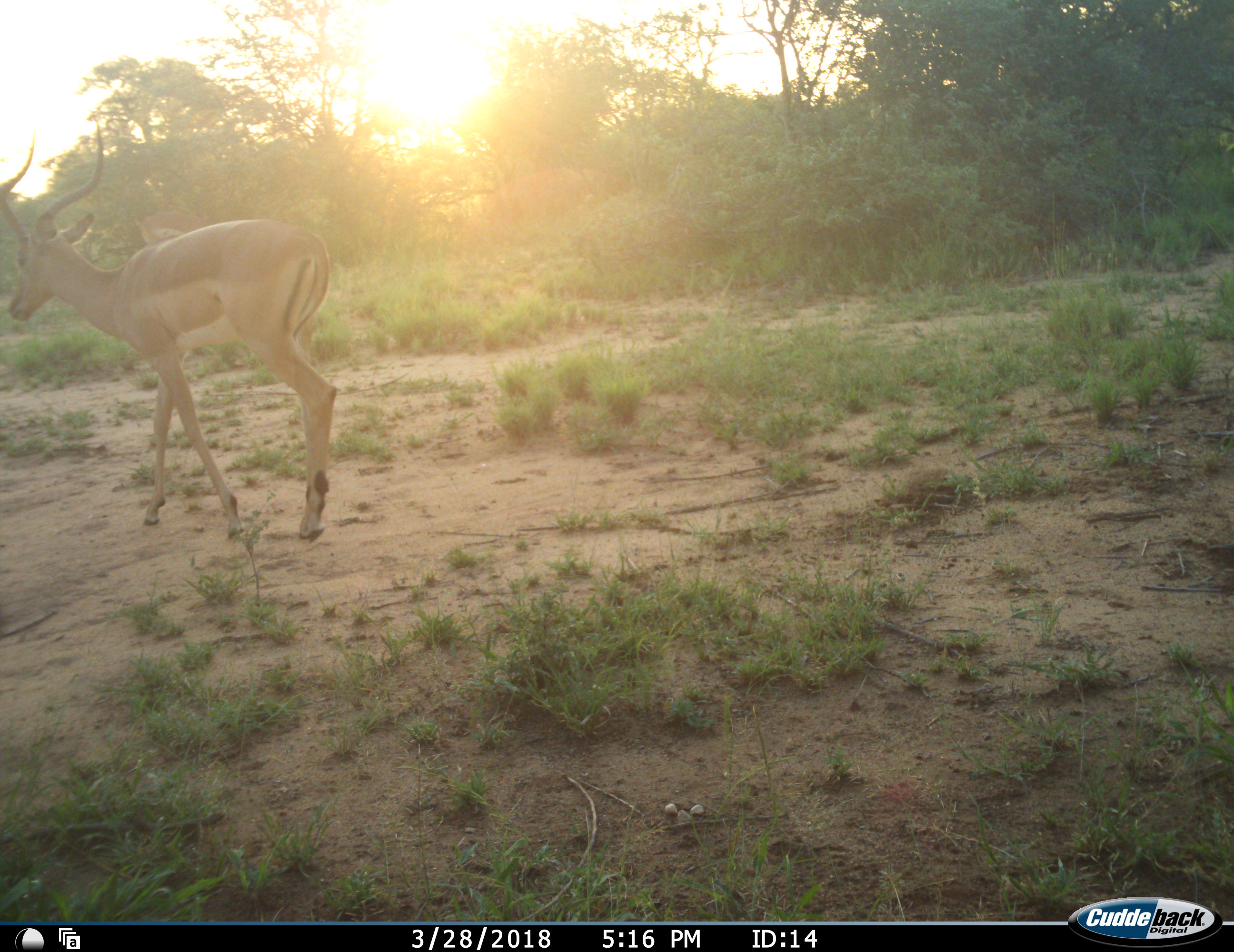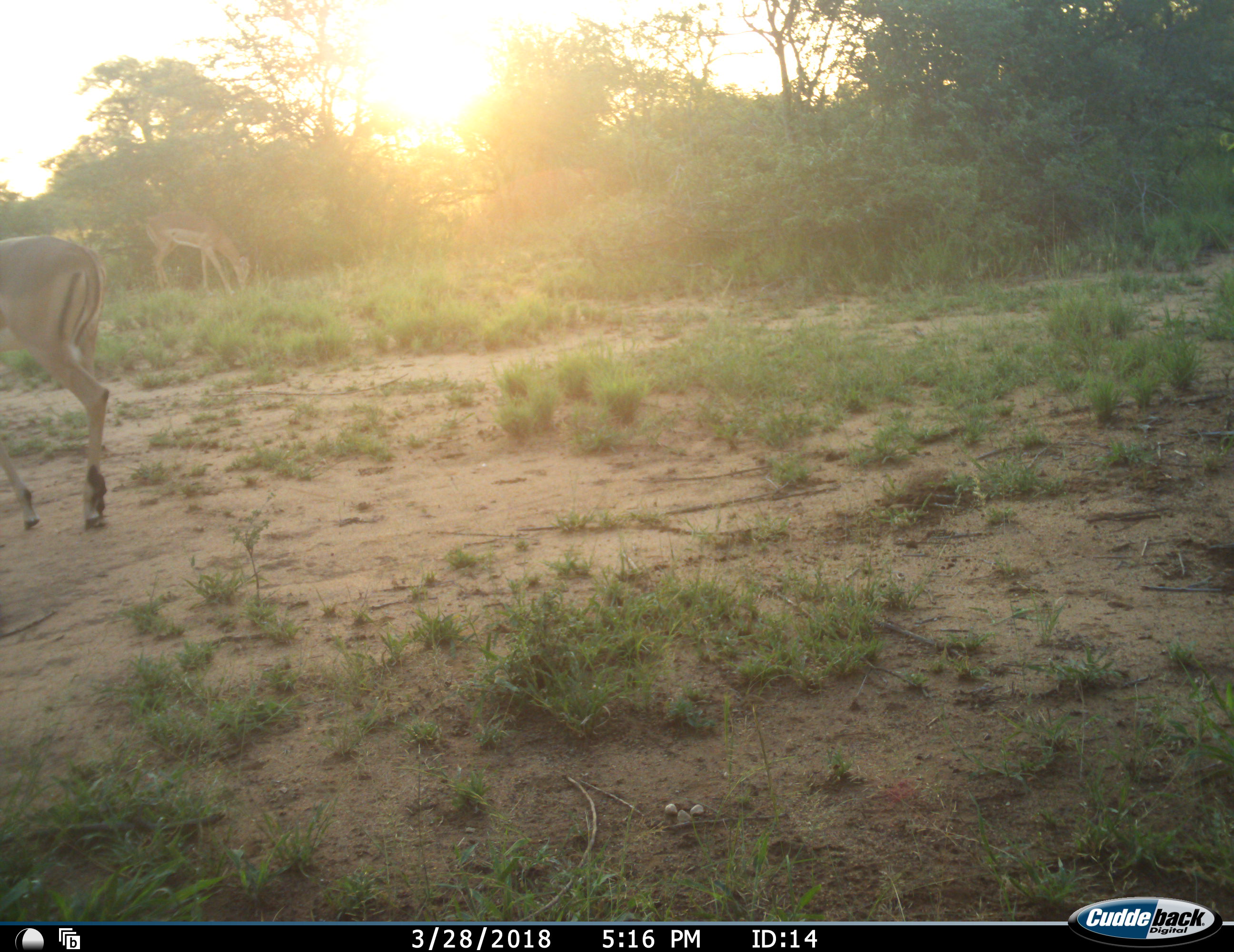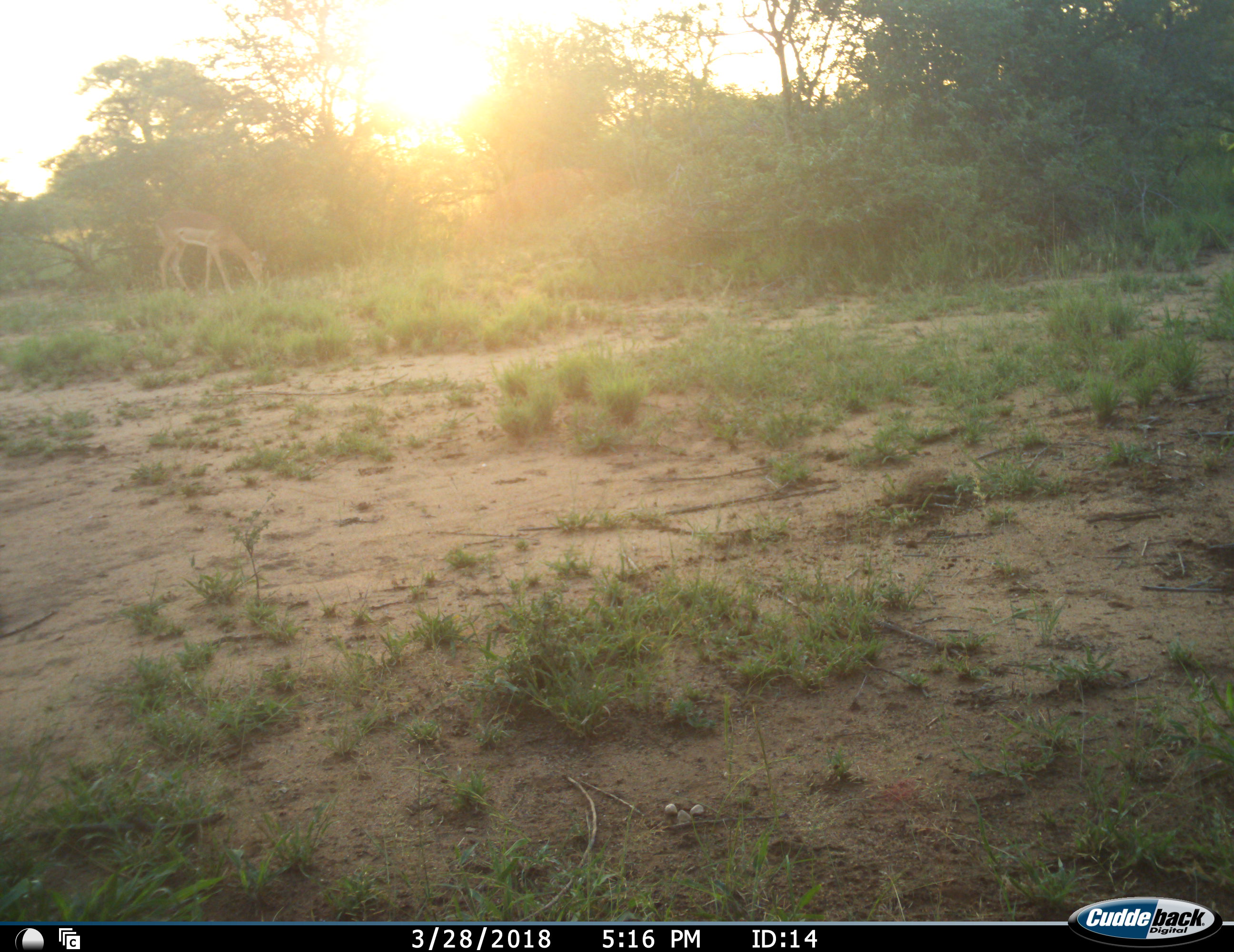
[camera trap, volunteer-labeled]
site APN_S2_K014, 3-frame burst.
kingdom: Animalia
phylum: Chordata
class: Mammalia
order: Artiodactyla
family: Bovidae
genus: Aepyceros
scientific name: Aepyceros melampus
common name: impala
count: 2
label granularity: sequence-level